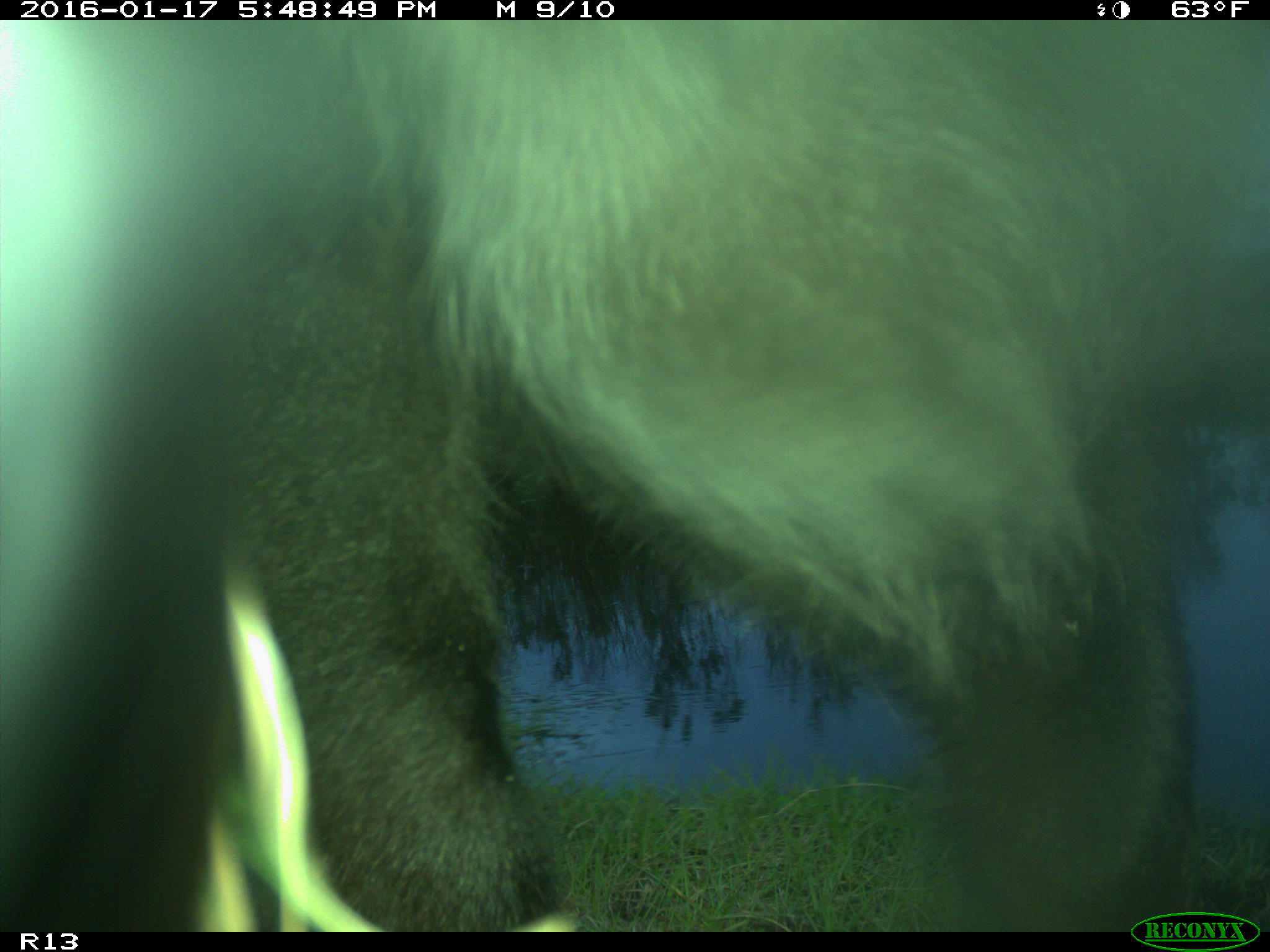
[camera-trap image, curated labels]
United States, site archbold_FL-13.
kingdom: Animalia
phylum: Chordata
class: Mammalia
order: Artiodactyla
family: Bovidae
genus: Bos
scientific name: Bos taurus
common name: domestic cow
Bos taurus (domestic cow).